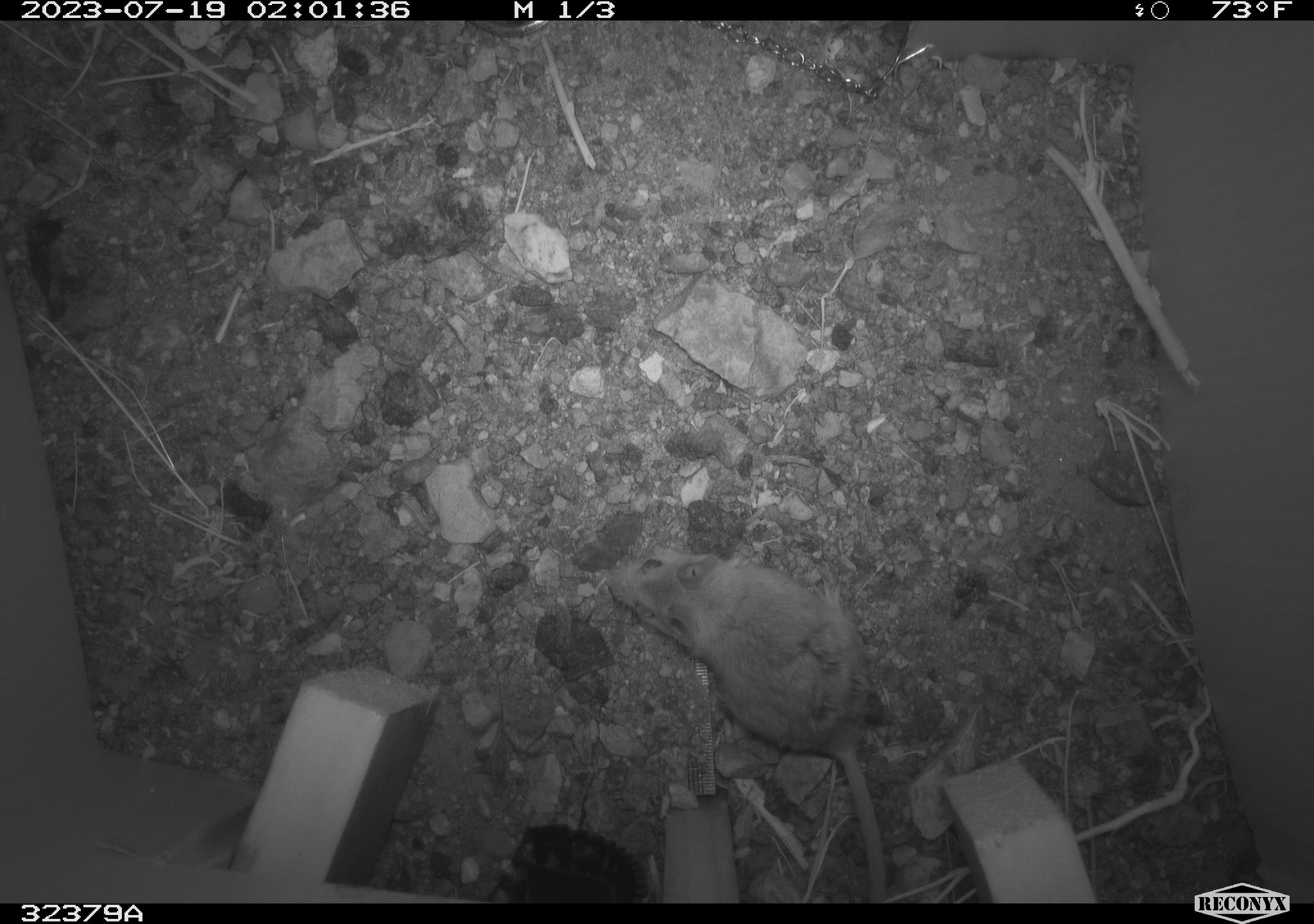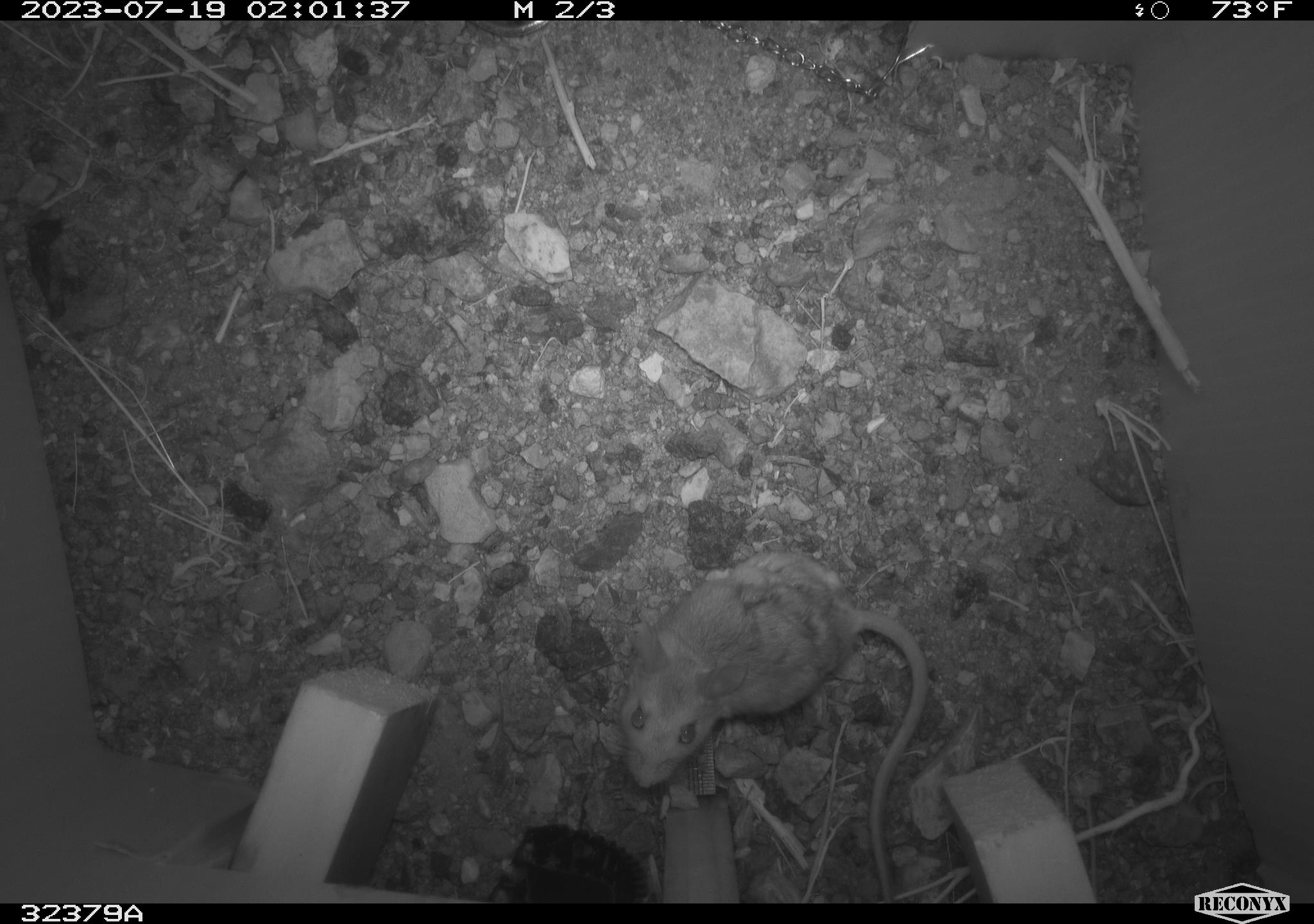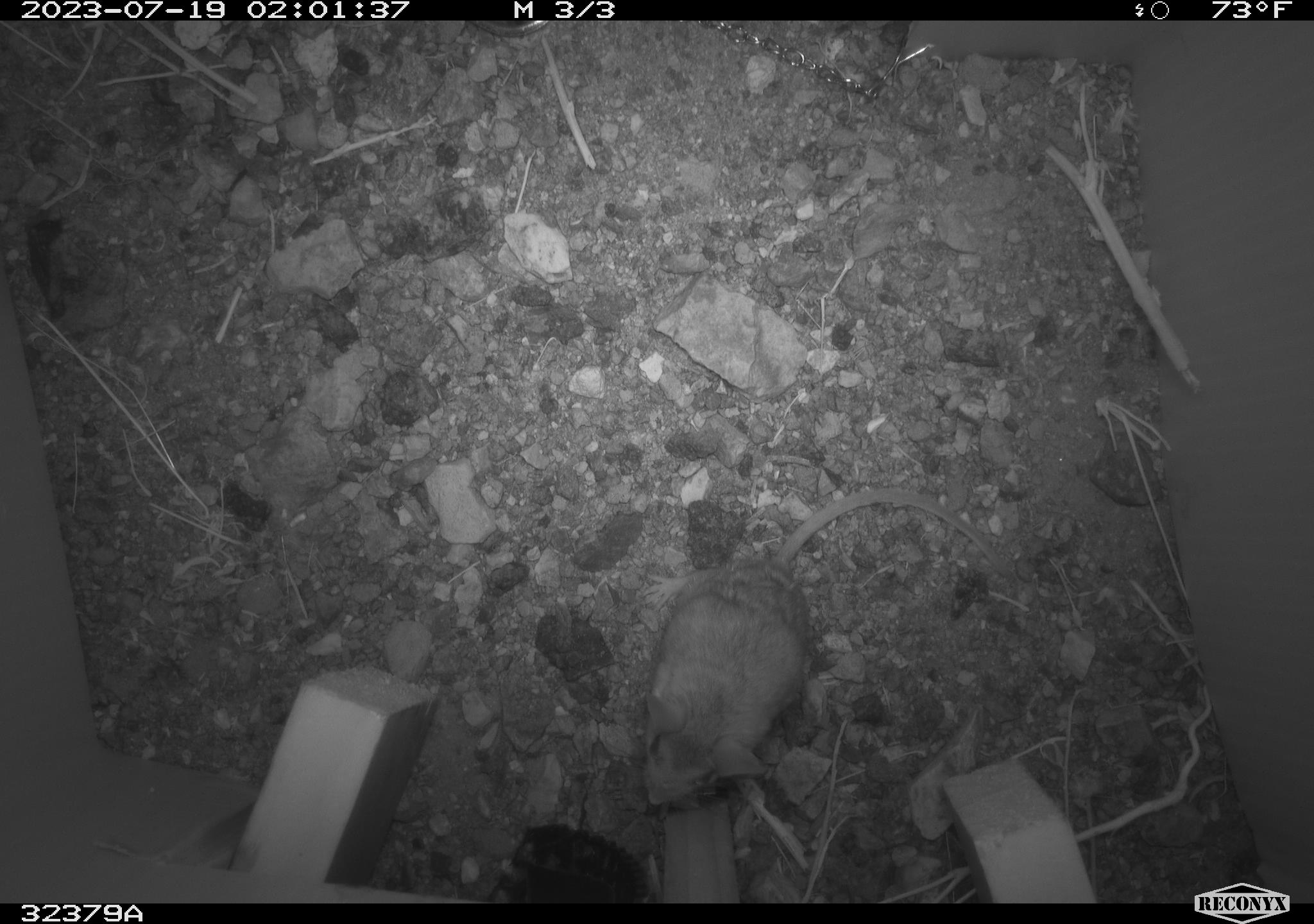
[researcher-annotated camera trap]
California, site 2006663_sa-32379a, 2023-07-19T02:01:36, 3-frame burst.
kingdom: Animalia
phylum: Chordata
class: Mammalia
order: Rodentia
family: Cricetidae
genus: Peromyscus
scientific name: Peromyscus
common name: deer mice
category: peromyscus species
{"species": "peromyscus species (deer mice) (Peromyscus)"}